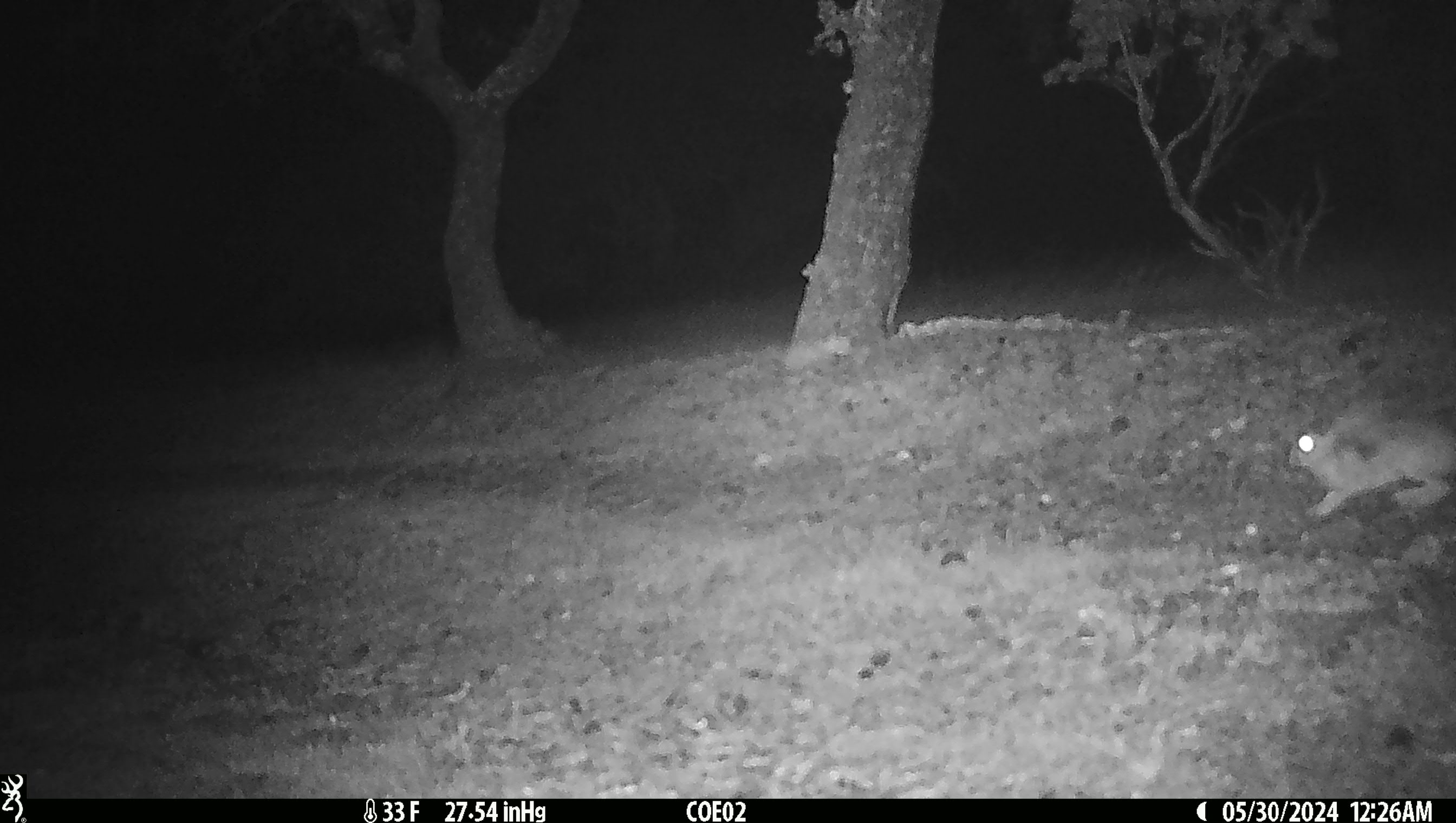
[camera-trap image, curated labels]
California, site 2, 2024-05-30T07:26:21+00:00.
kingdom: Animalia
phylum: Chordata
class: Mammalia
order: Lagomorpha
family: Leporidae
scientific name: Leporidae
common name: rabbit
Rabbit (Leporidae).